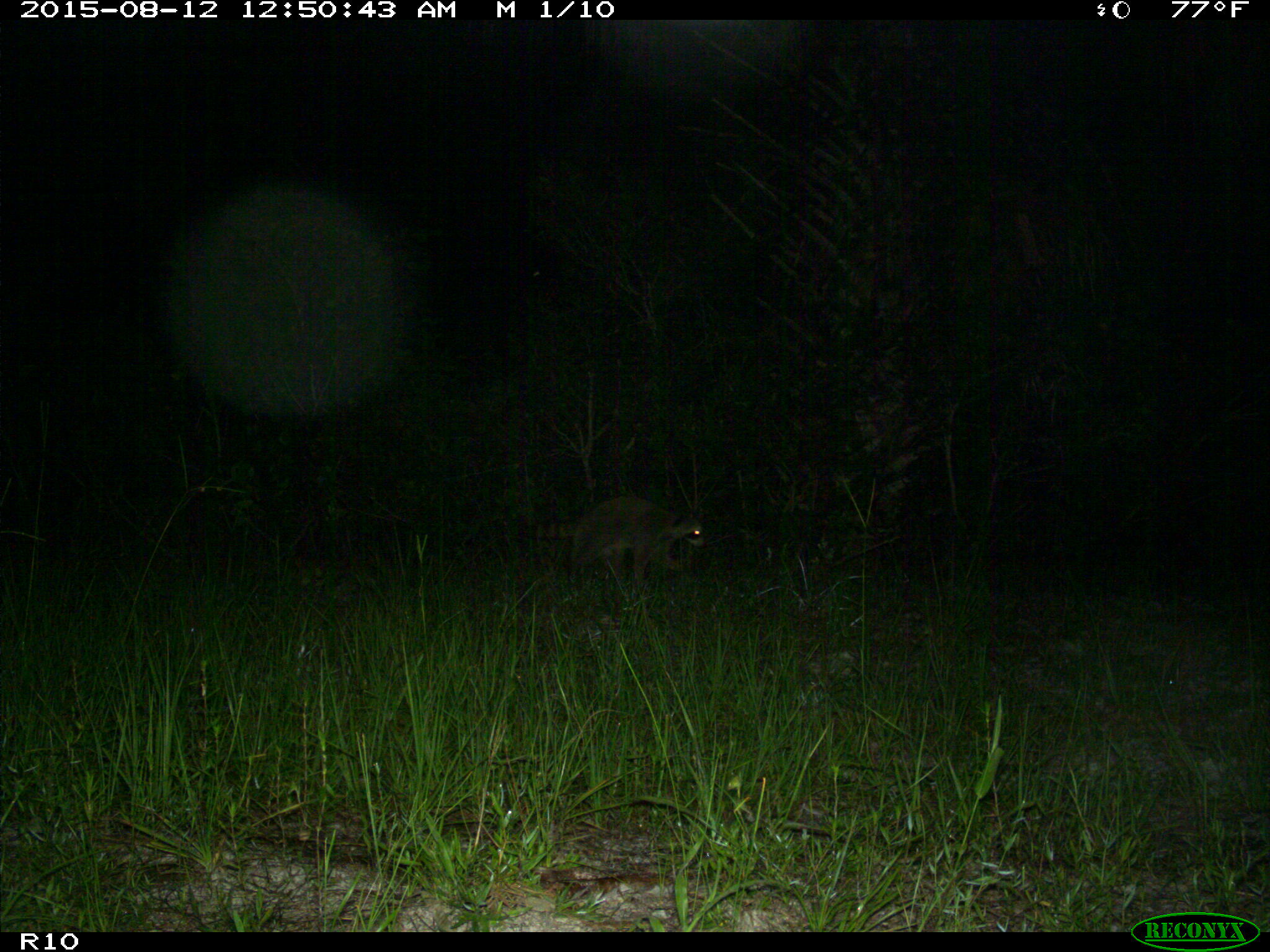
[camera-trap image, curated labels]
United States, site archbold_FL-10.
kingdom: Animalia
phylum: Chordata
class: Mammalia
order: Carnivora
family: Procyonidae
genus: Procyon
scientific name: Procyon lotor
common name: common raccoon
Procyon lotor (common raccoon).